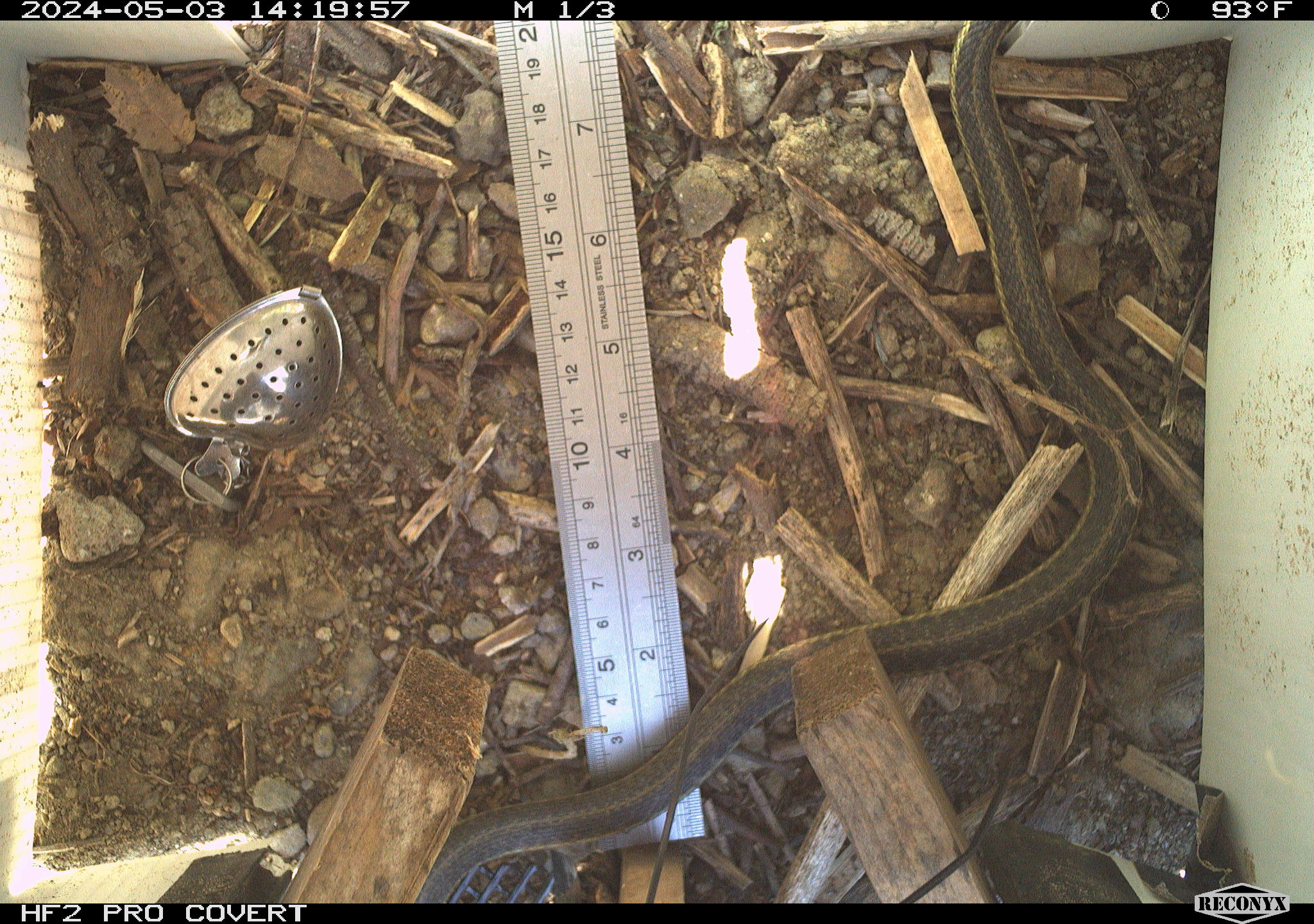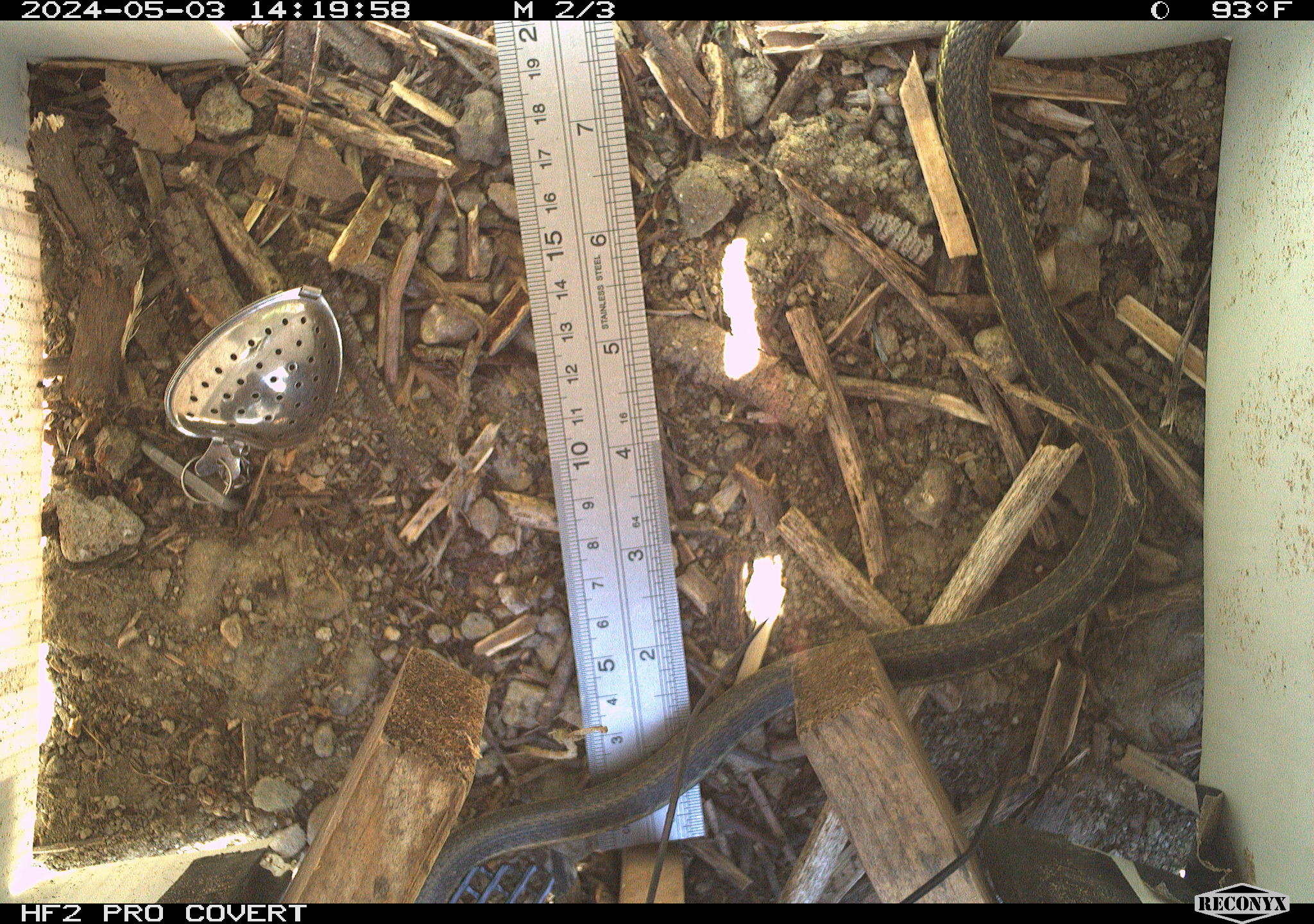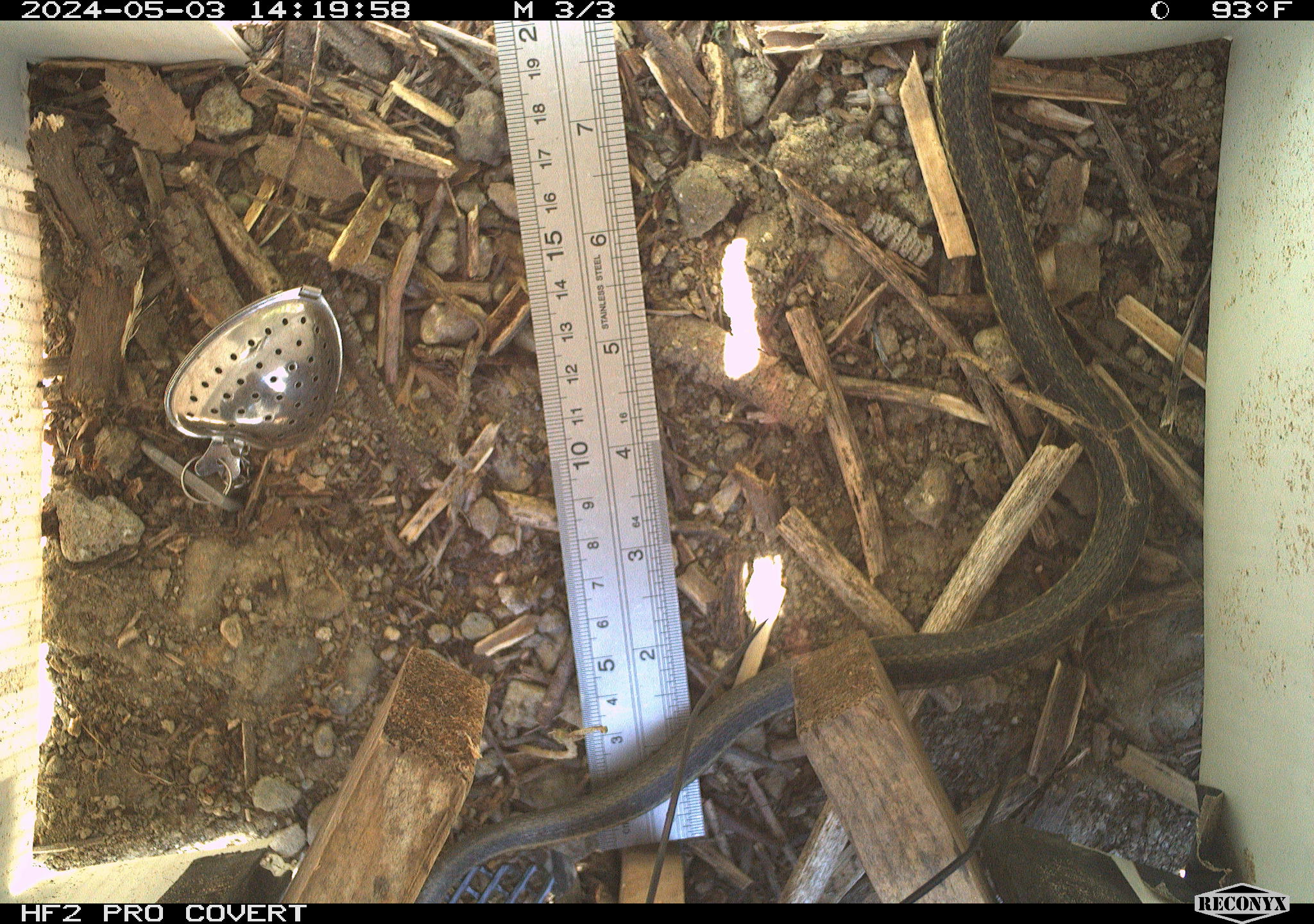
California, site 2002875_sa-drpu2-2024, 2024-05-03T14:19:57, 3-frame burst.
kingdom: Animalia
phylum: Chordata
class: Reptilia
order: Squamata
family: Colubridae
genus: Thamnophis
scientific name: Thamnophis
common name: american gartersnakes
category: thamnophis species